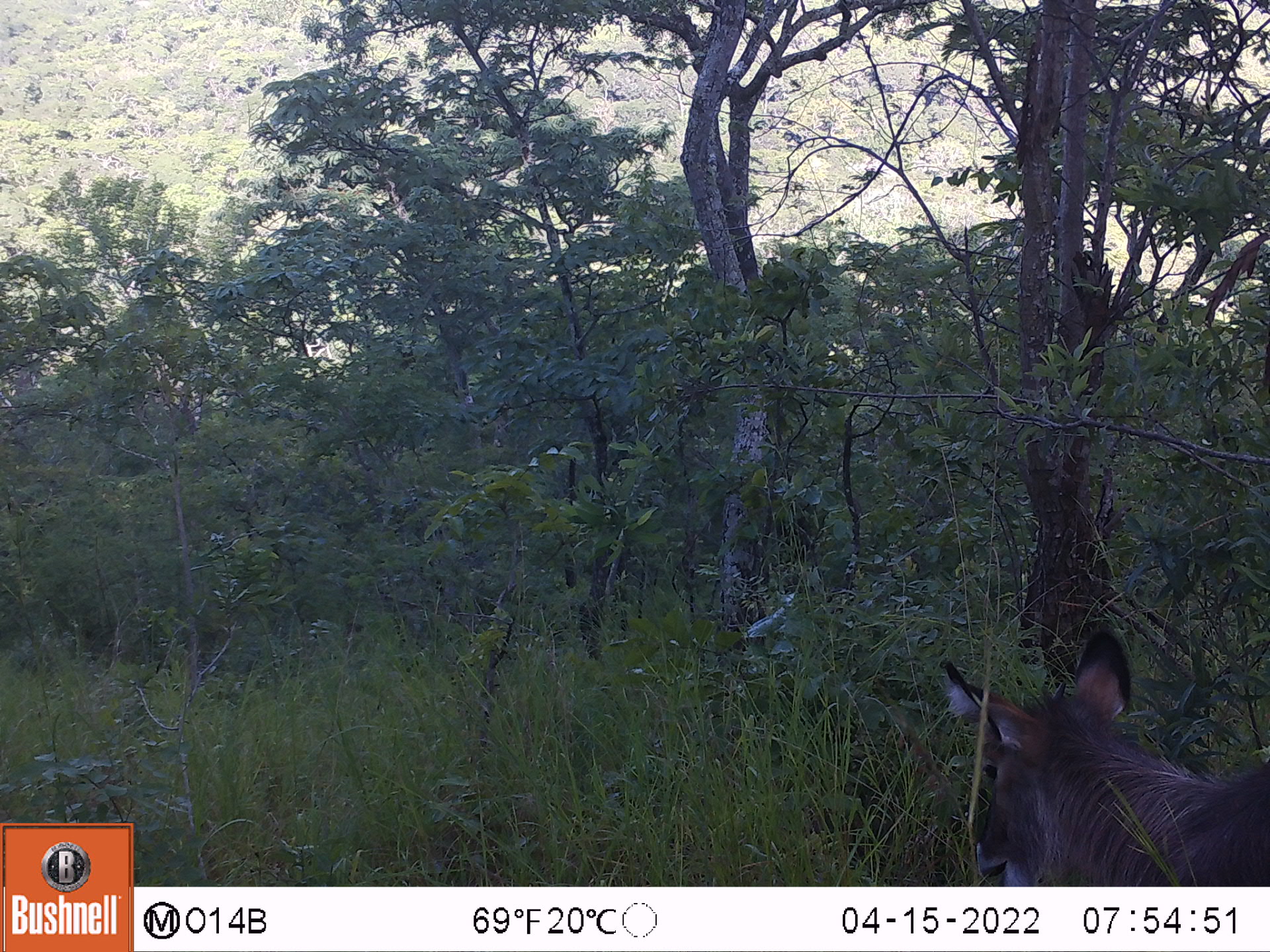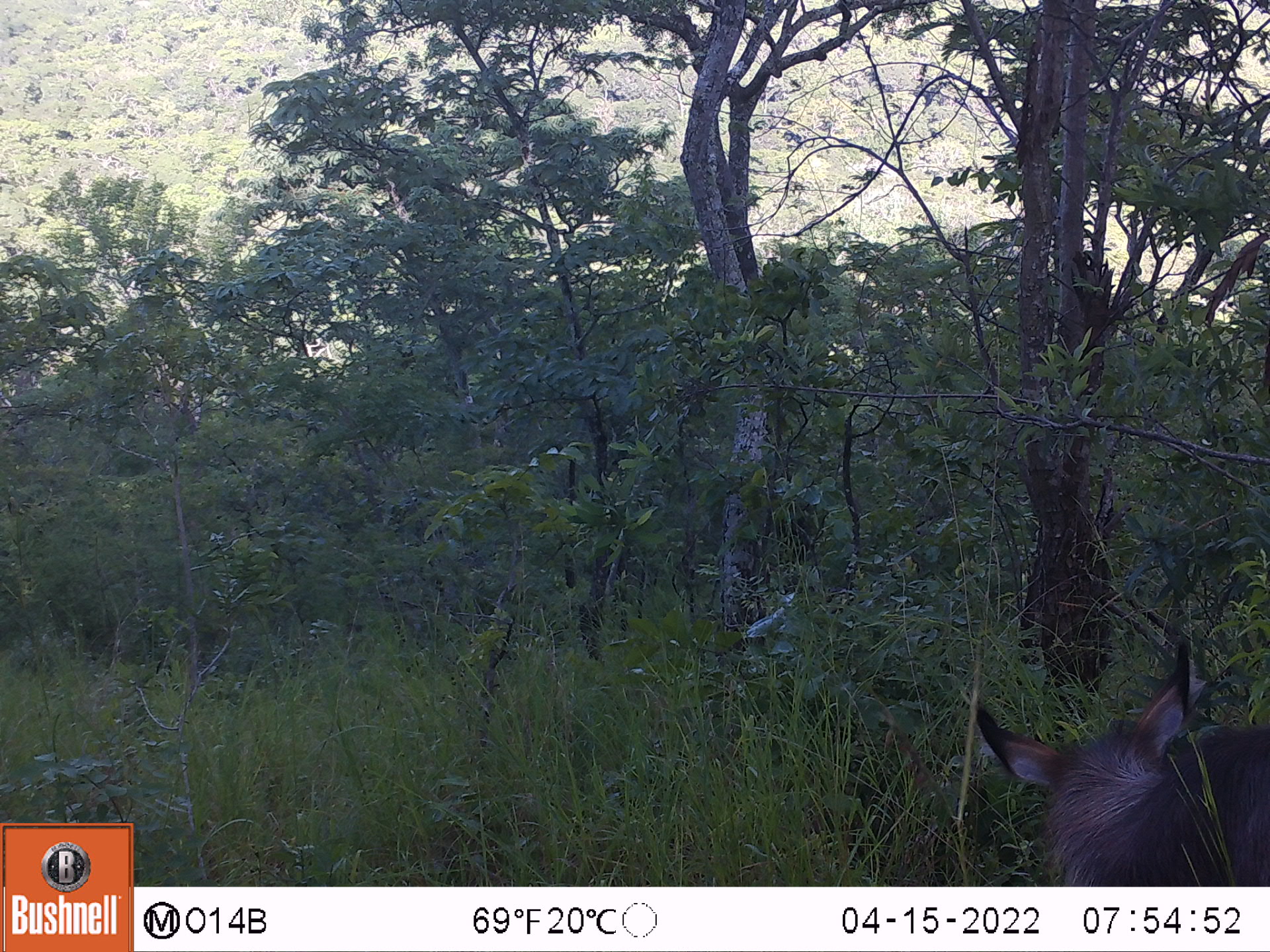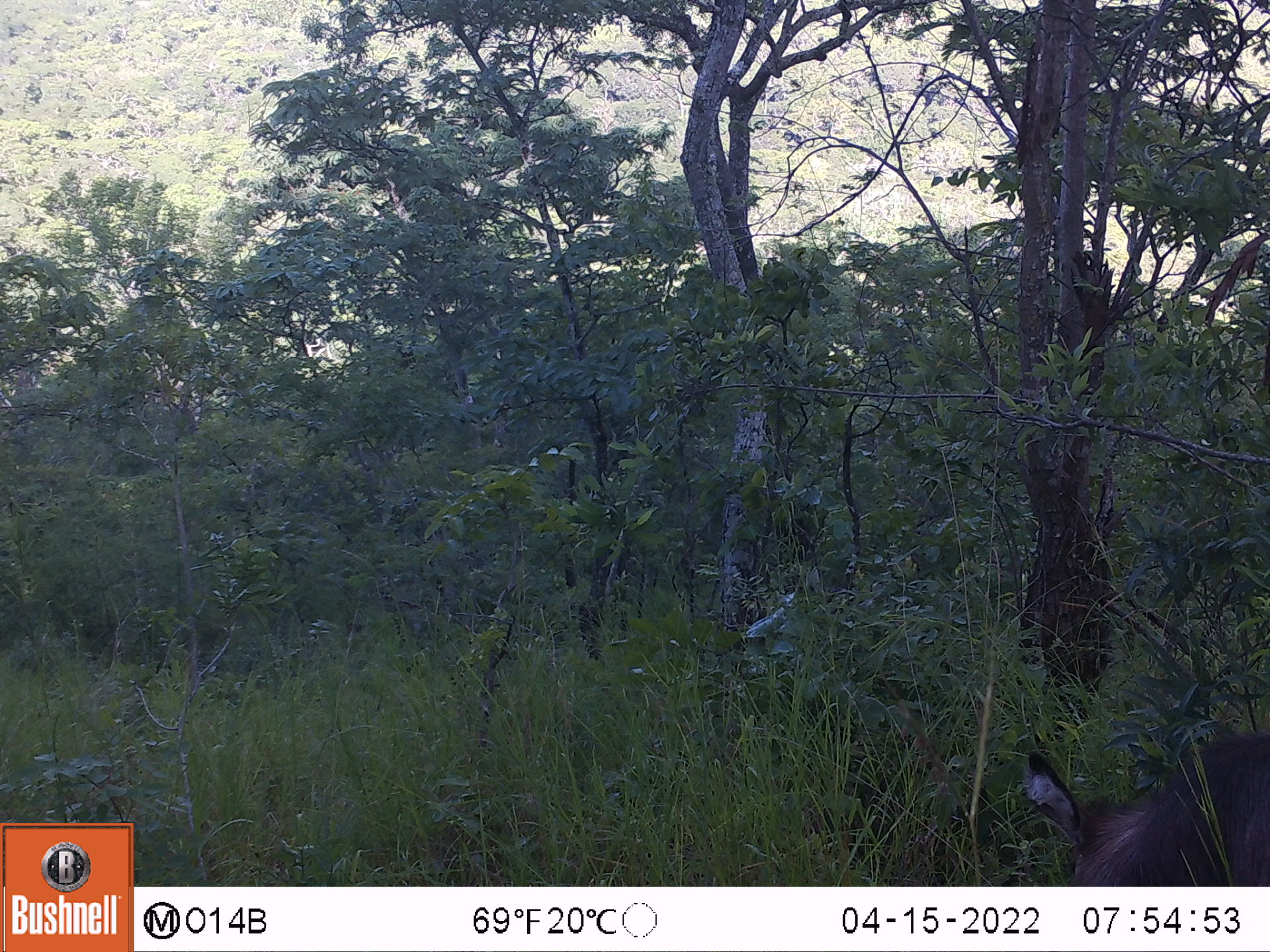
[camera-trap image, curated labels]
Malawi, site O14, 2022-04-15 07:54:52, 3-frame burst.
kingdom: Animalia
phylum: Chordata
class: Mammalia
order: Artiodactyla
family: Bovidae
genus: Kobus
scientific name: Kobus ellipsiprymnus ellipsiprymnus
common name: common waterbuck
Common waterbuck (Kobus ellipsiprymnus ellipsiprymnus), count 1.